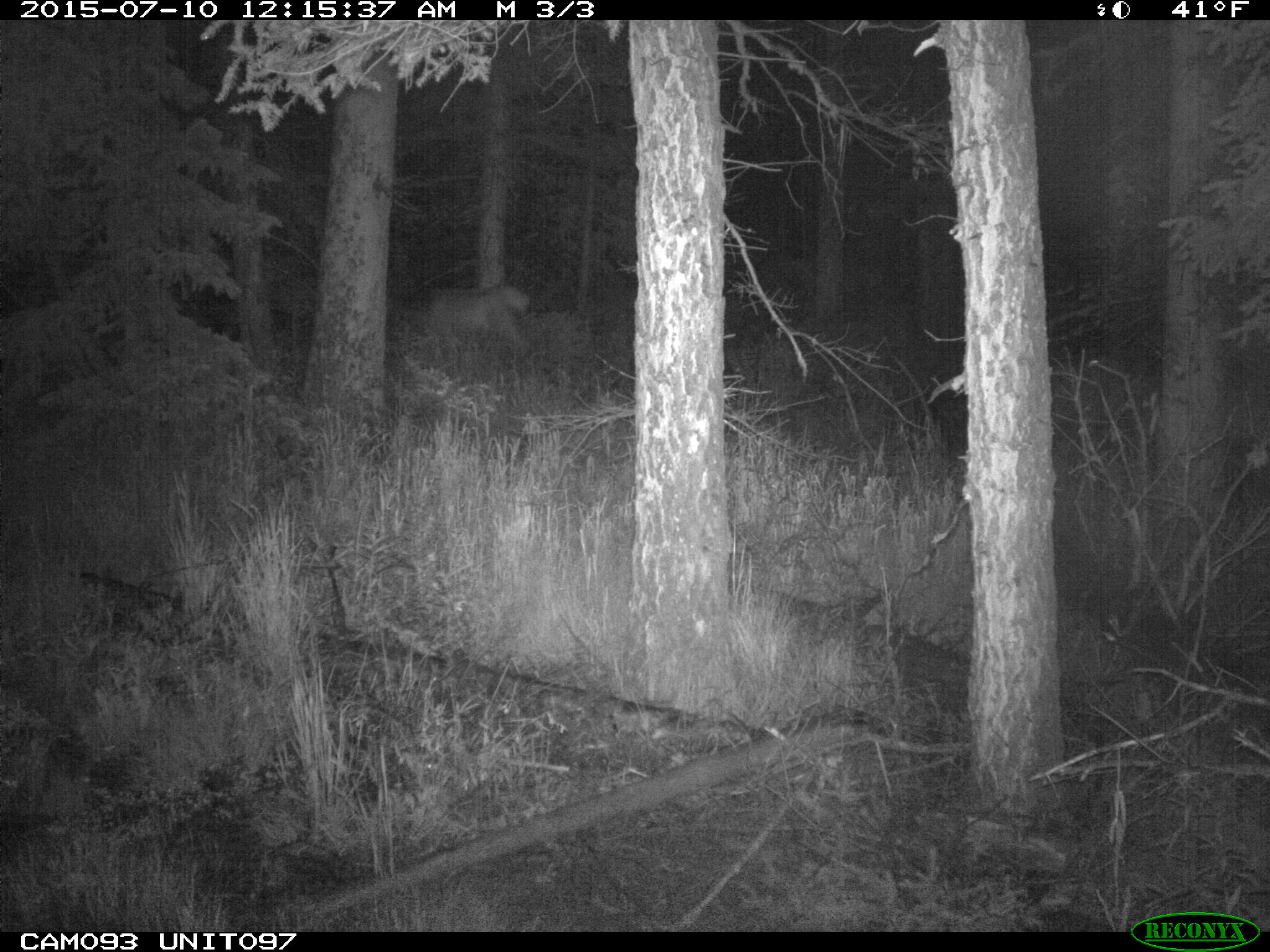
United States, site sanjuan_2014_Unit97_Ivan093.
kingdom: Animalia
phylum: Chordata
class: Mammalia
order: Artiodactyla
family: Cervidae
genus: Cervus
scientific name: Cervus elaphus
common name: red deer